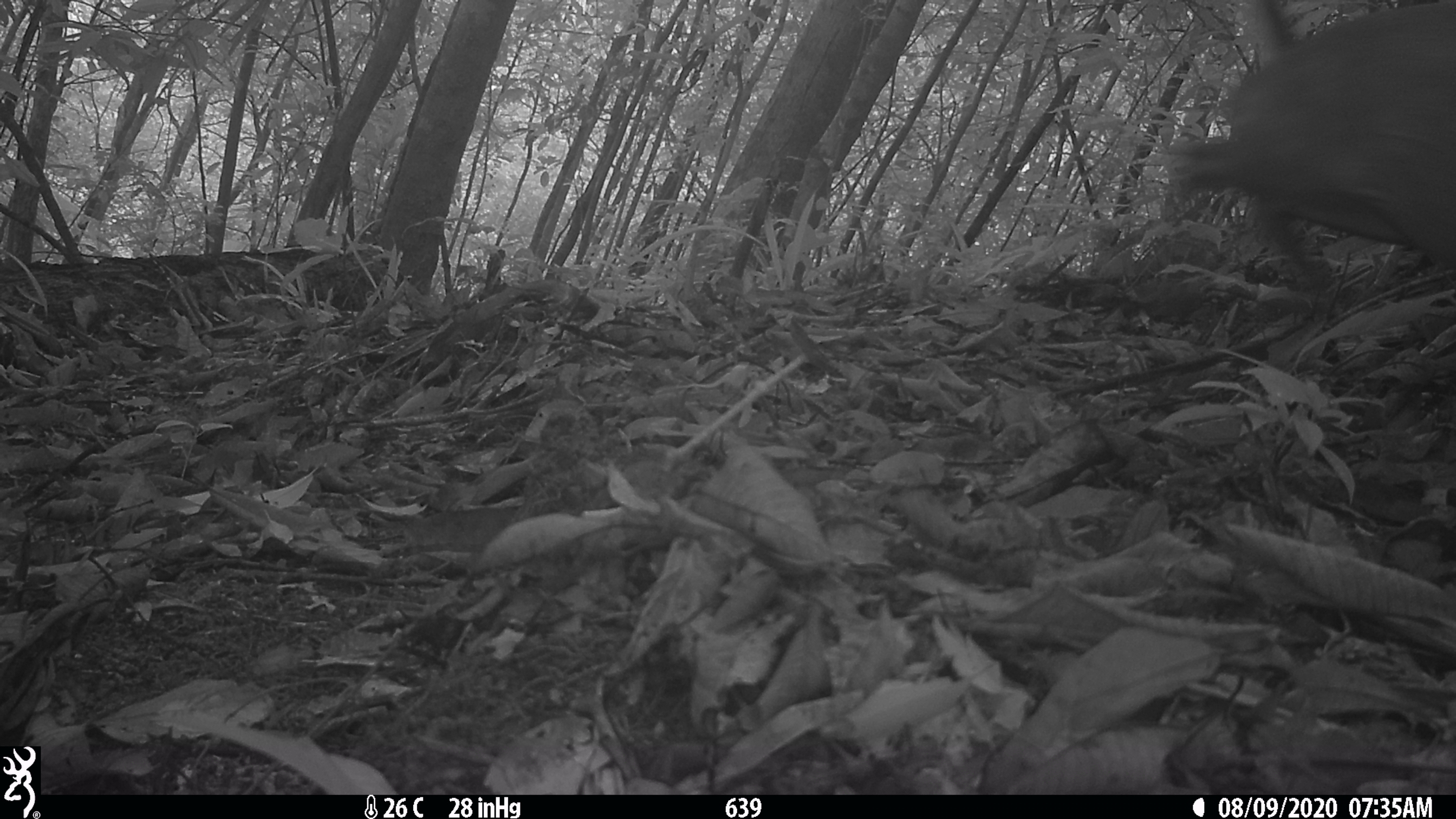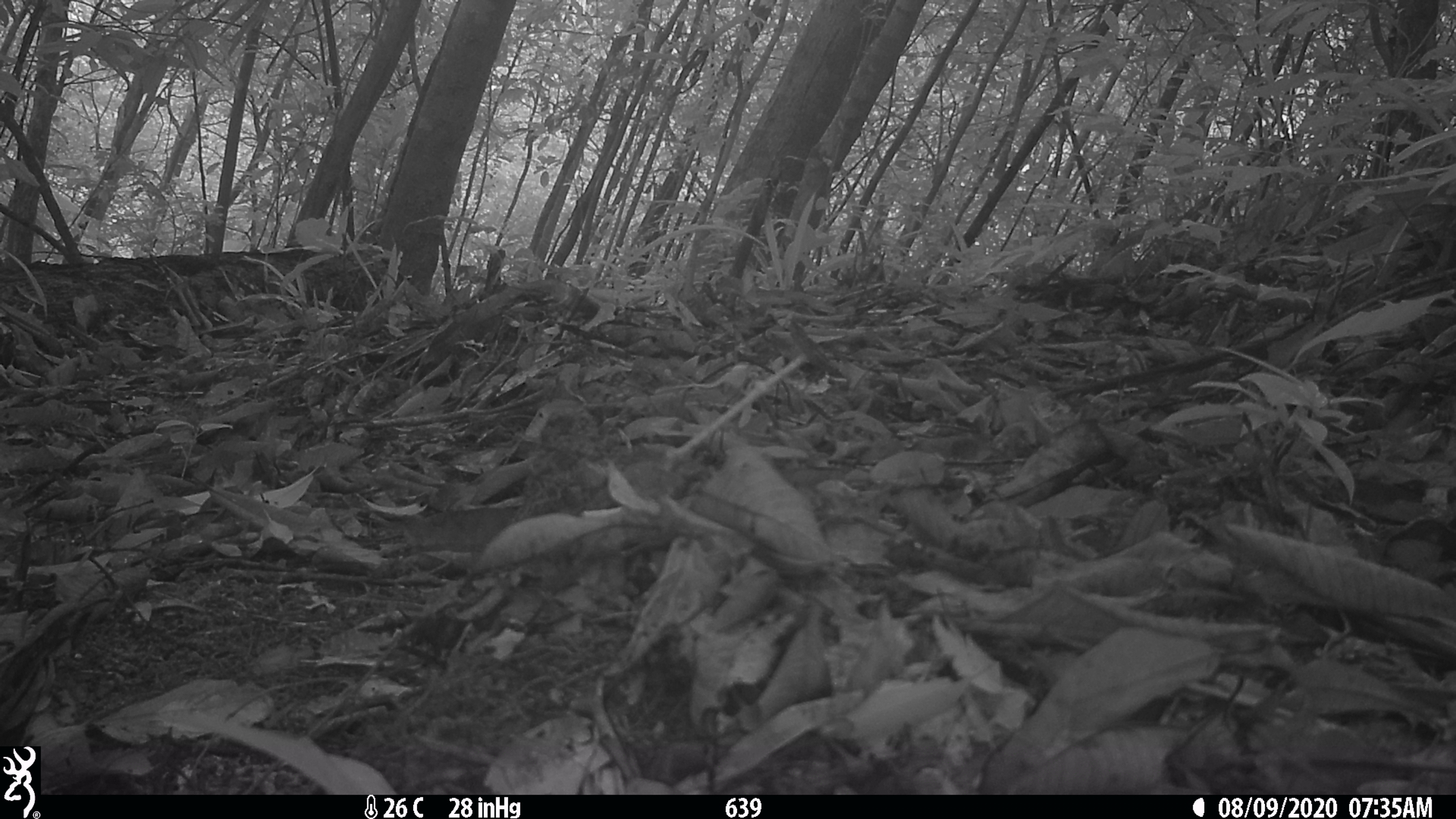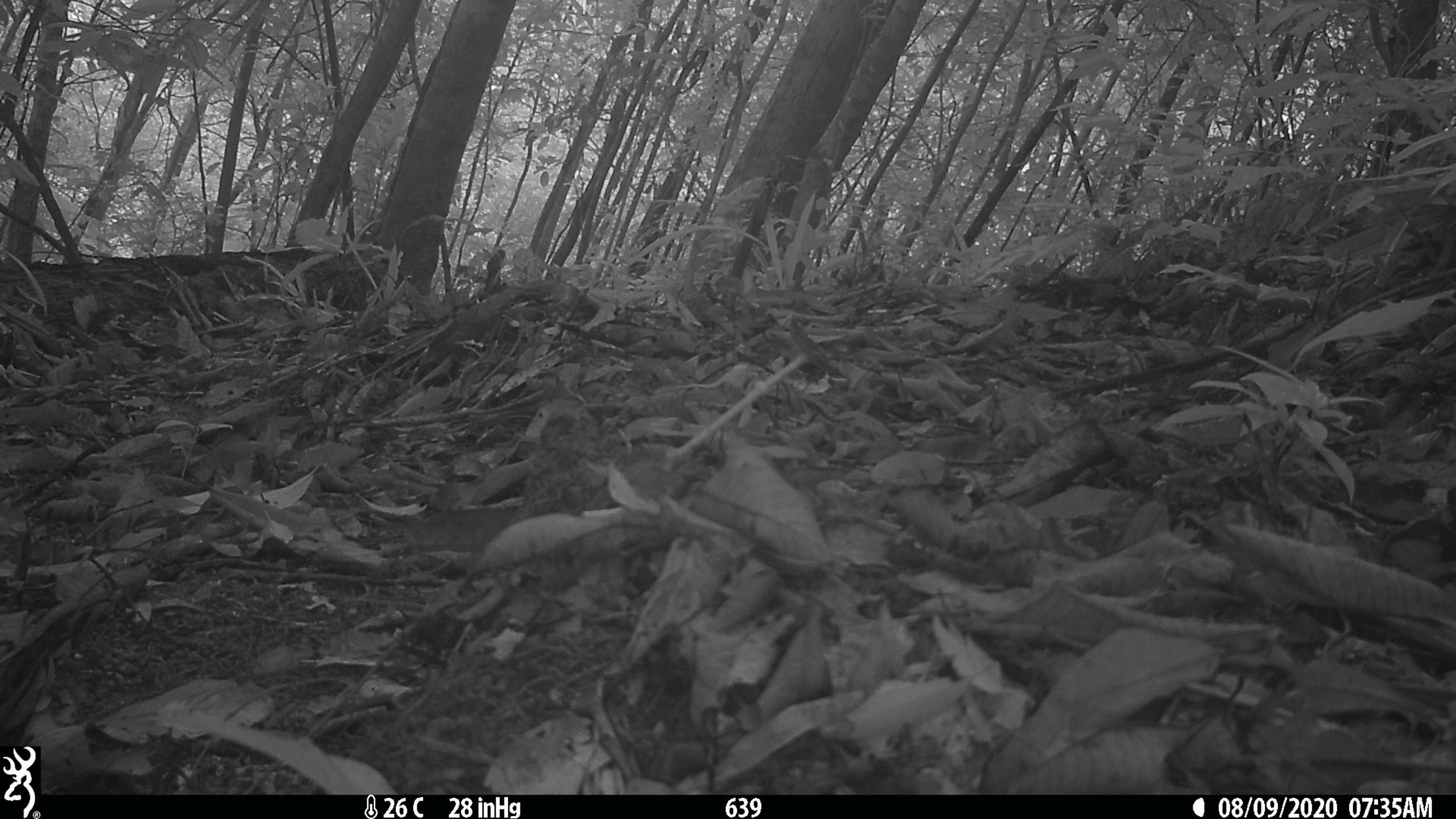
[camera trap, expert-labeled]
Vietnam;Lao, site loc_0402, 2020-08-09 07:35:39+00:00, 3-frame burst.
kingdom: Animalia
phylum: Chordata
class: Mammalia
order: Artiodactyla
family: Cervidae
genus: Muntiacus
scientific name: Muntiacus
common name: muntjacs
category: unidentified muntjac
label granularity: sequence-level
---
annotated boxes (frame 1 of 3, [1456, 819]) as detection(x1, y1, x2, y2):
unidentified muntjac: detection(1166, 0, 1456, 308)